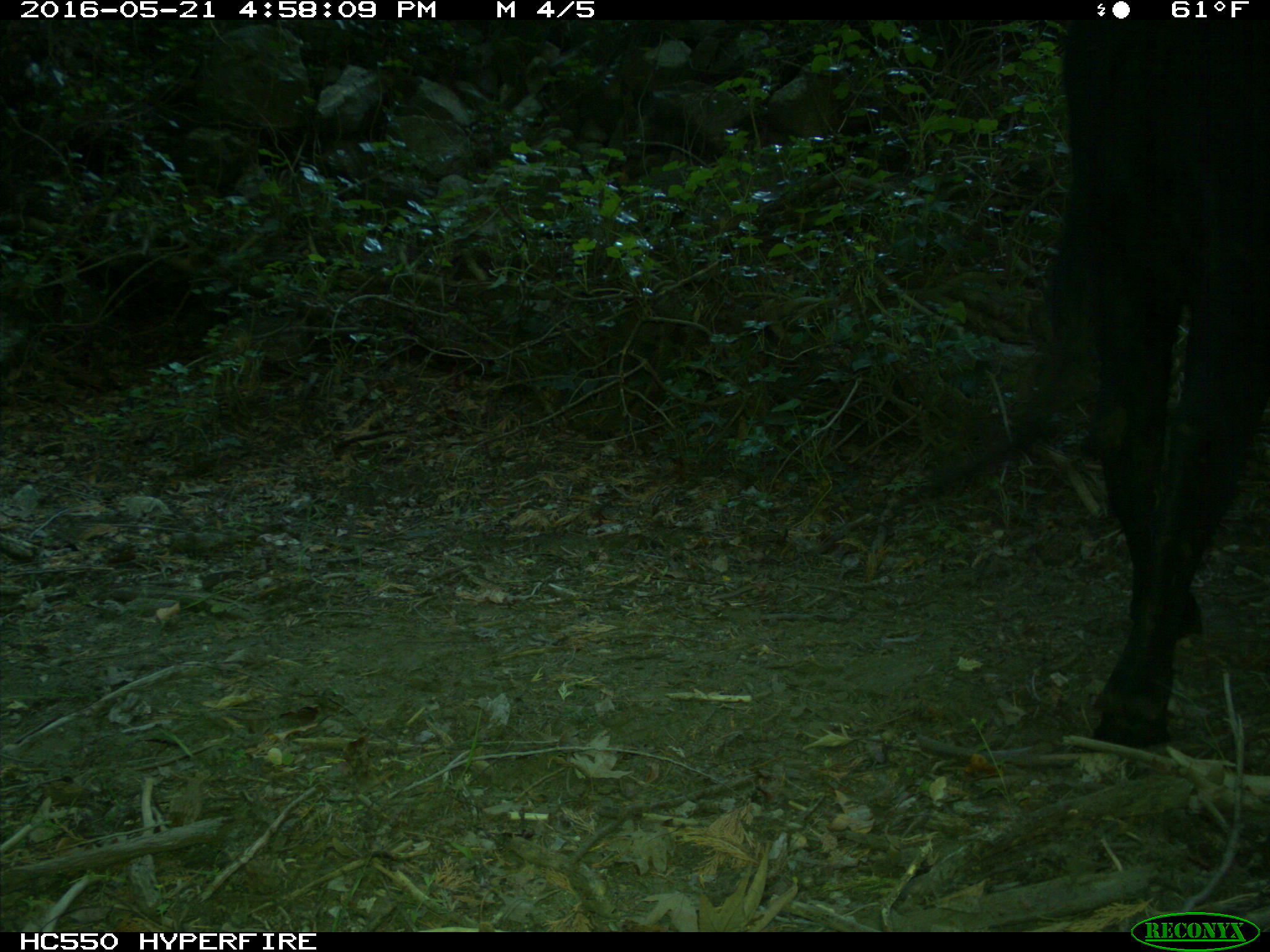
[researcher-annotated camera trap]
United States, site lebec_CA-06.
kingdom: Animalia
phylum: Chordata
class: Mammalia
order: Artiodactyla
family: Bovidae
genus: Bos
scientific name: Bos taurus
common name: domestic cow